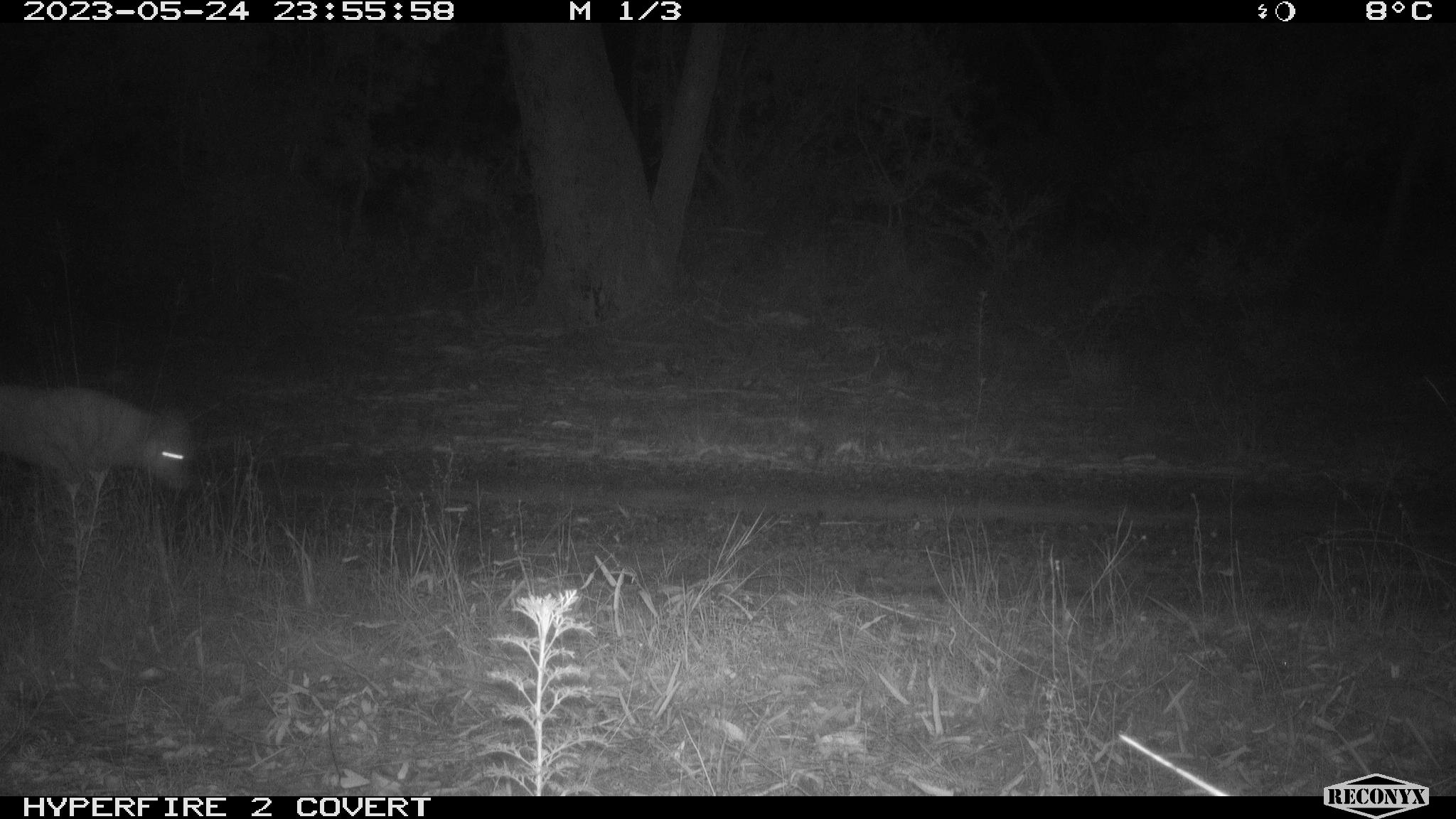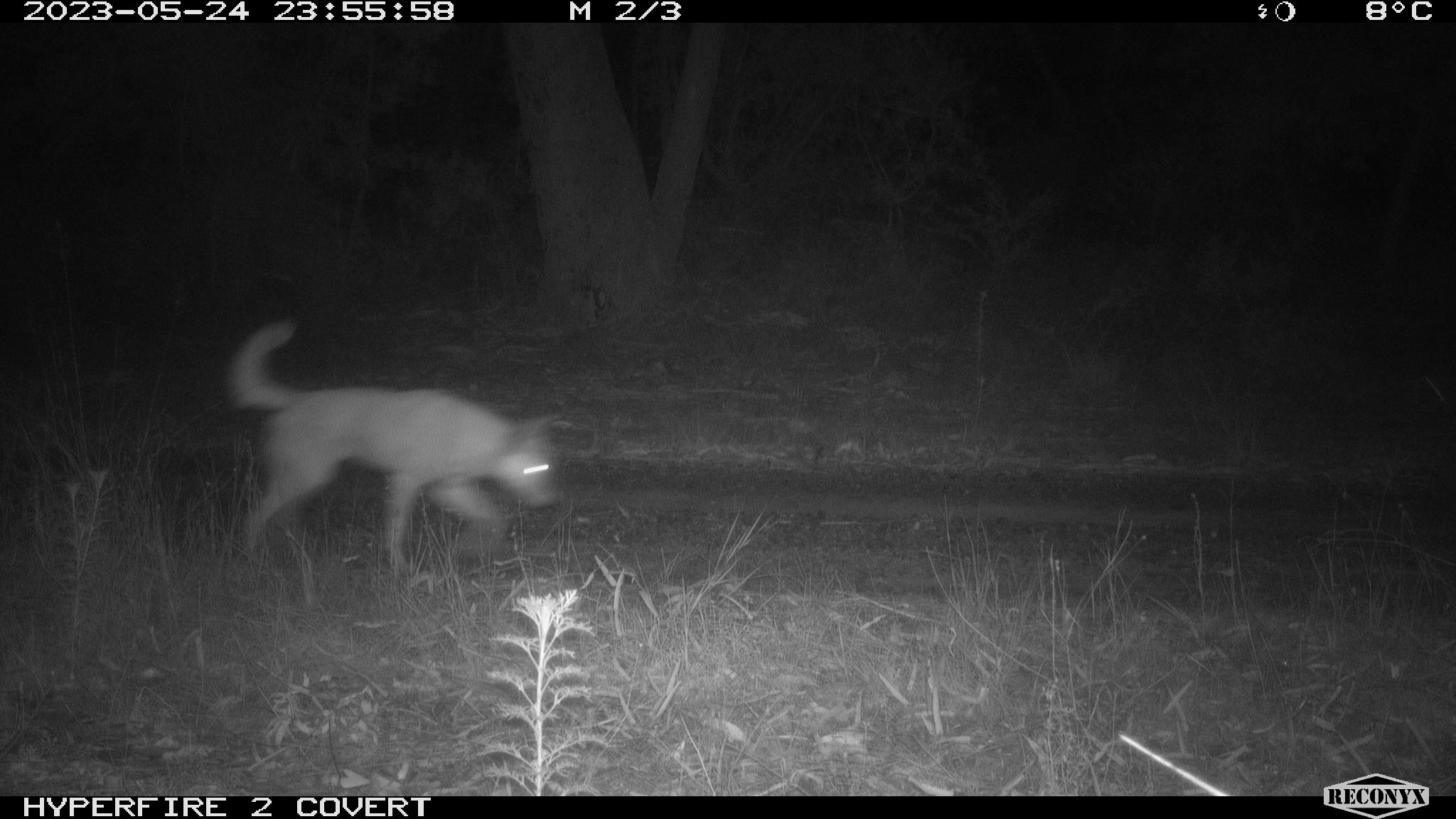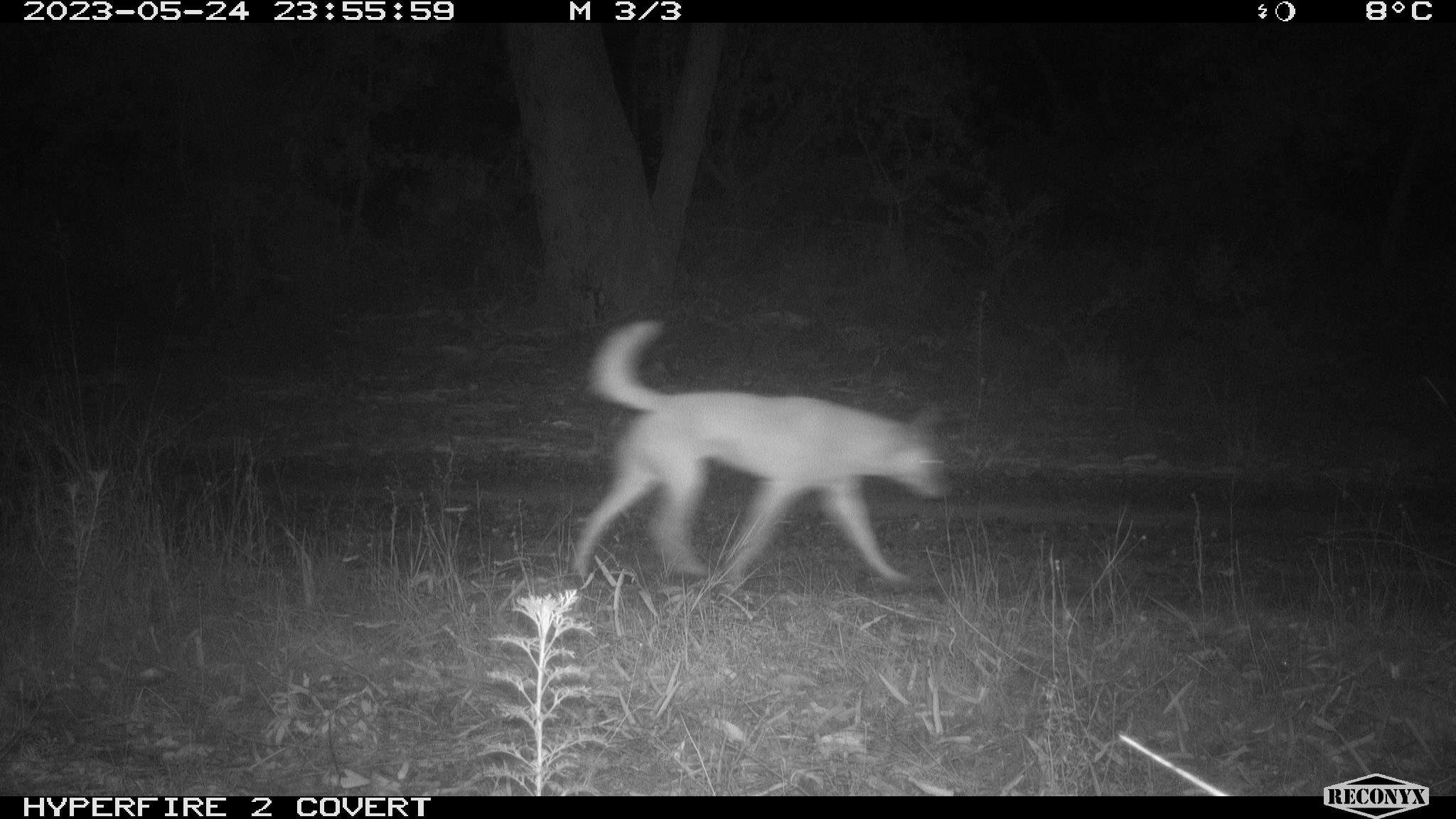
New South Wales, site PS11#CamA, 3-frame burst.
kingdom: Animalia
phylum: Chordata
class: Mammalia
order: Carnivora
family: Canidae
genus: Canis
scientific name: Canis familiaris dingo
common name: dingo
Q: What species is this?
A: Dingo (Canis familiaris dingo).